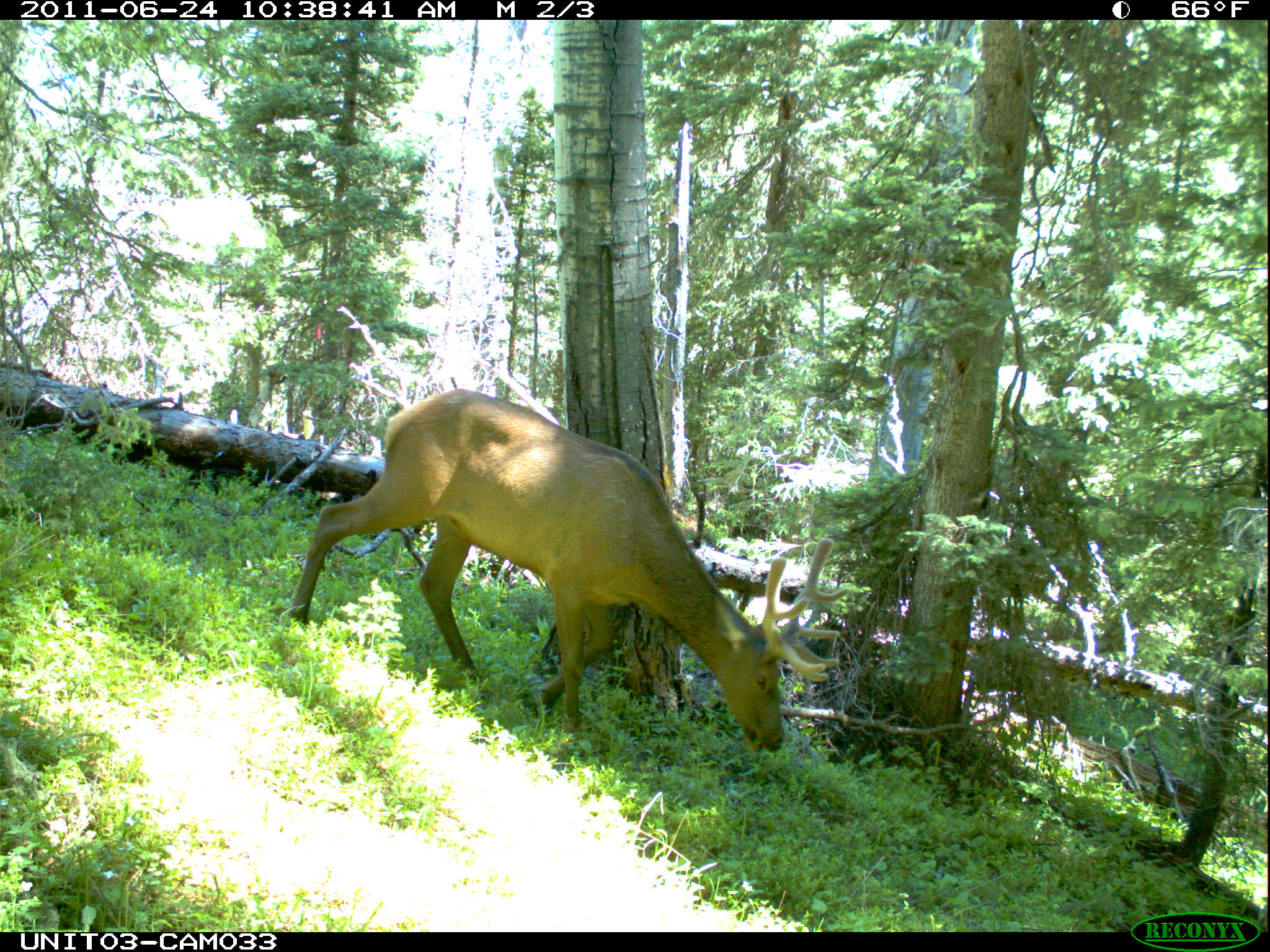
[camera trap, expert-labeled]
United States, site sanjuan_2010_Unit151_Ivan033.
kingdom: Animalia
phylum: Chordata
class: Mammalia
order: Artiodactyla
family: Cervidae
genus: Cervus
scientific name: Cervus elaphus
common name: red deer